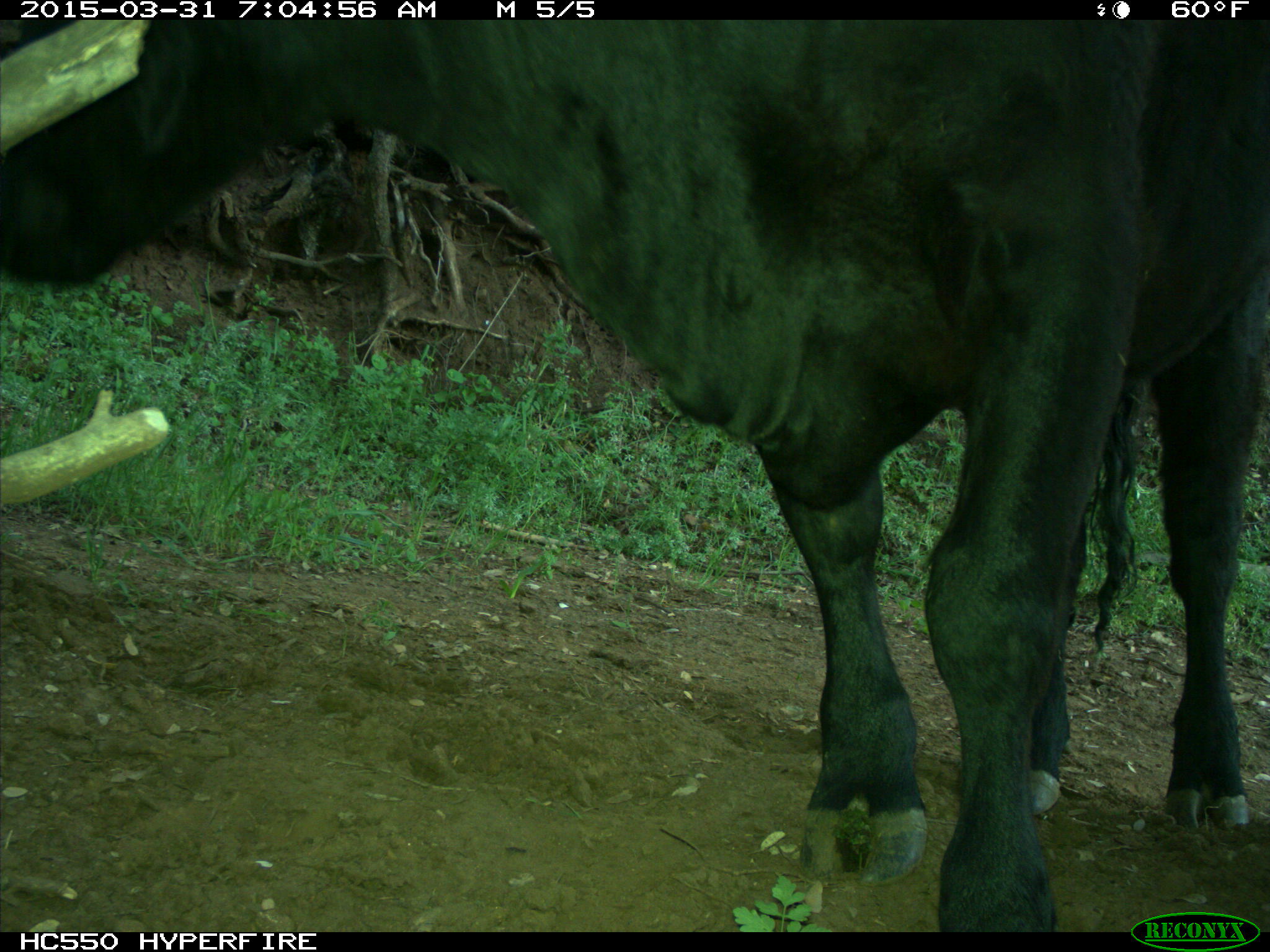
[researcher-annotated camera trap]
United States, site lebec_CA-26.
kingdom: Animalia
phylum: Chordata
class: Mammalia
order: Artiodactyla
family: Bovidae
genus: Bos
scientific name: Bos taurus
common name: domestic cow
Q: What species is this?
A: Bos taurus (domestic cow).